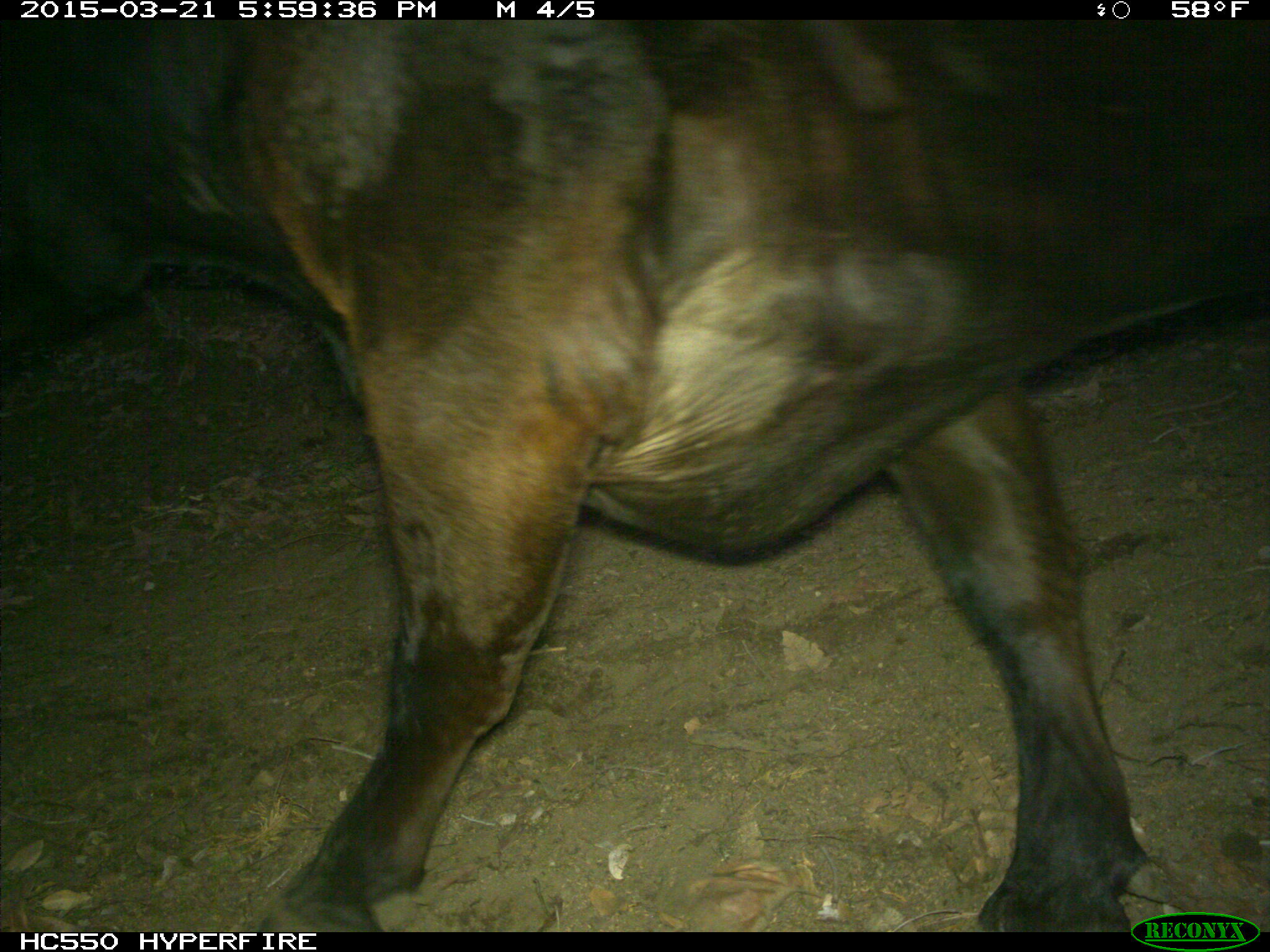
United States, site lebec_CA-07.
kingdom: Animalia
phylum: Chordata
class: Mammalia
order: Artiodactyla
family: Bovidae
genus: Bos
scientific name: Bos taurus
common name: domestic cow